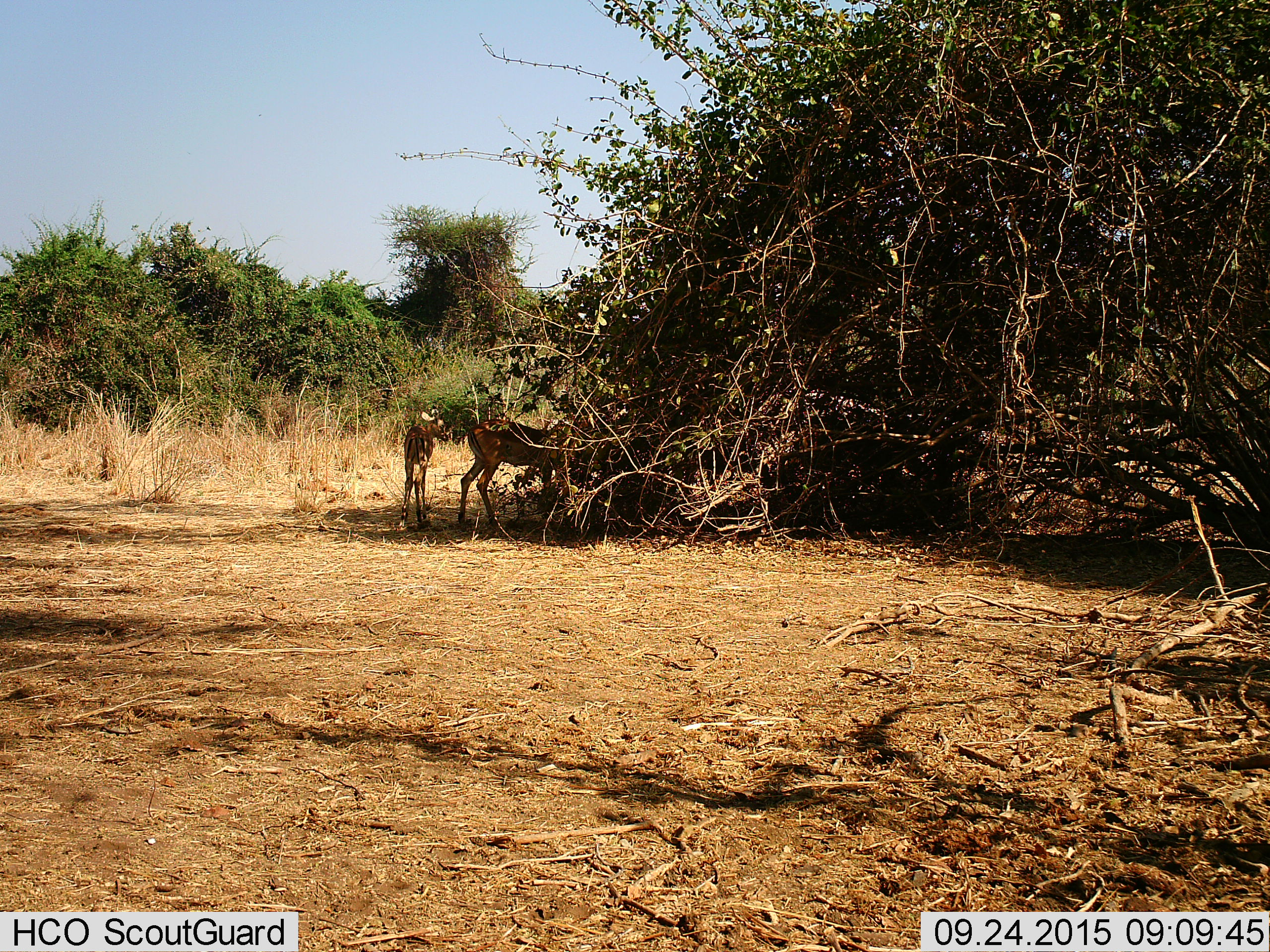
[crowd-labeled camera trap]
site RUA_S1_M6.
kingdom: Animalia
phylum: Chordata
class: Mammalia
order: Artiodactyla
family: Bovidae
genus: Aepyceros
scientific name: Aepyceros melampus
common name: impala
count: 2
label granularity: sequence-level